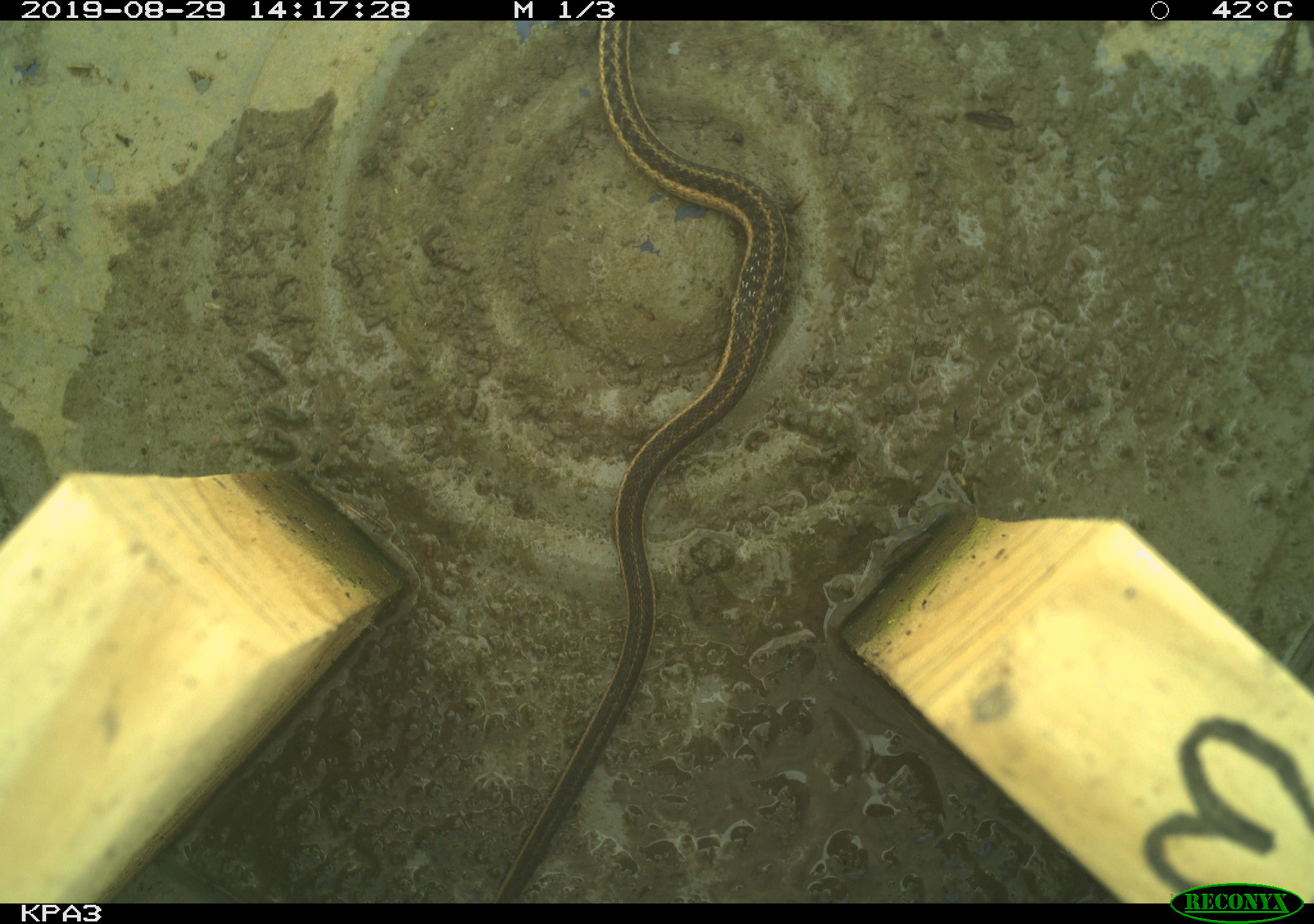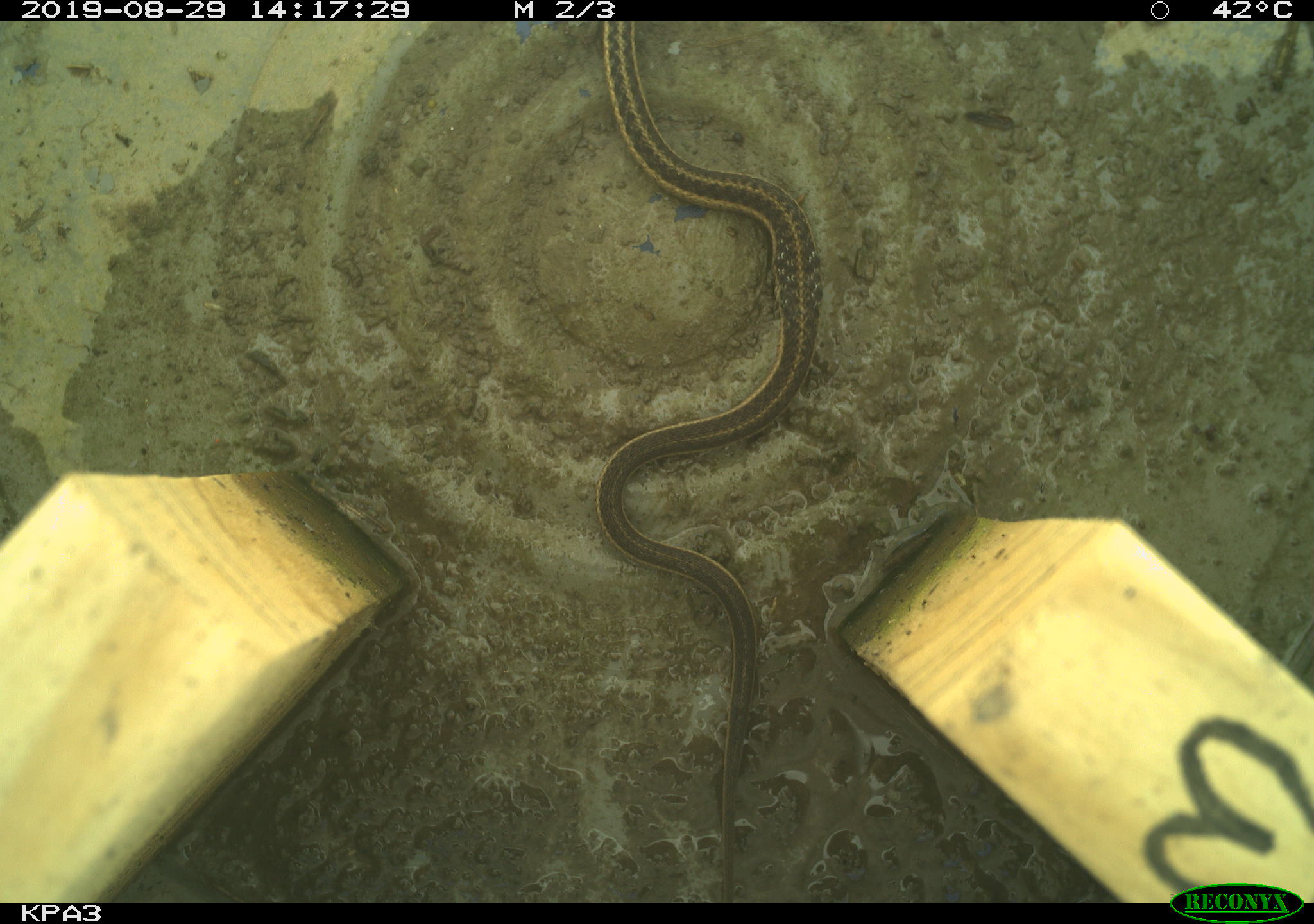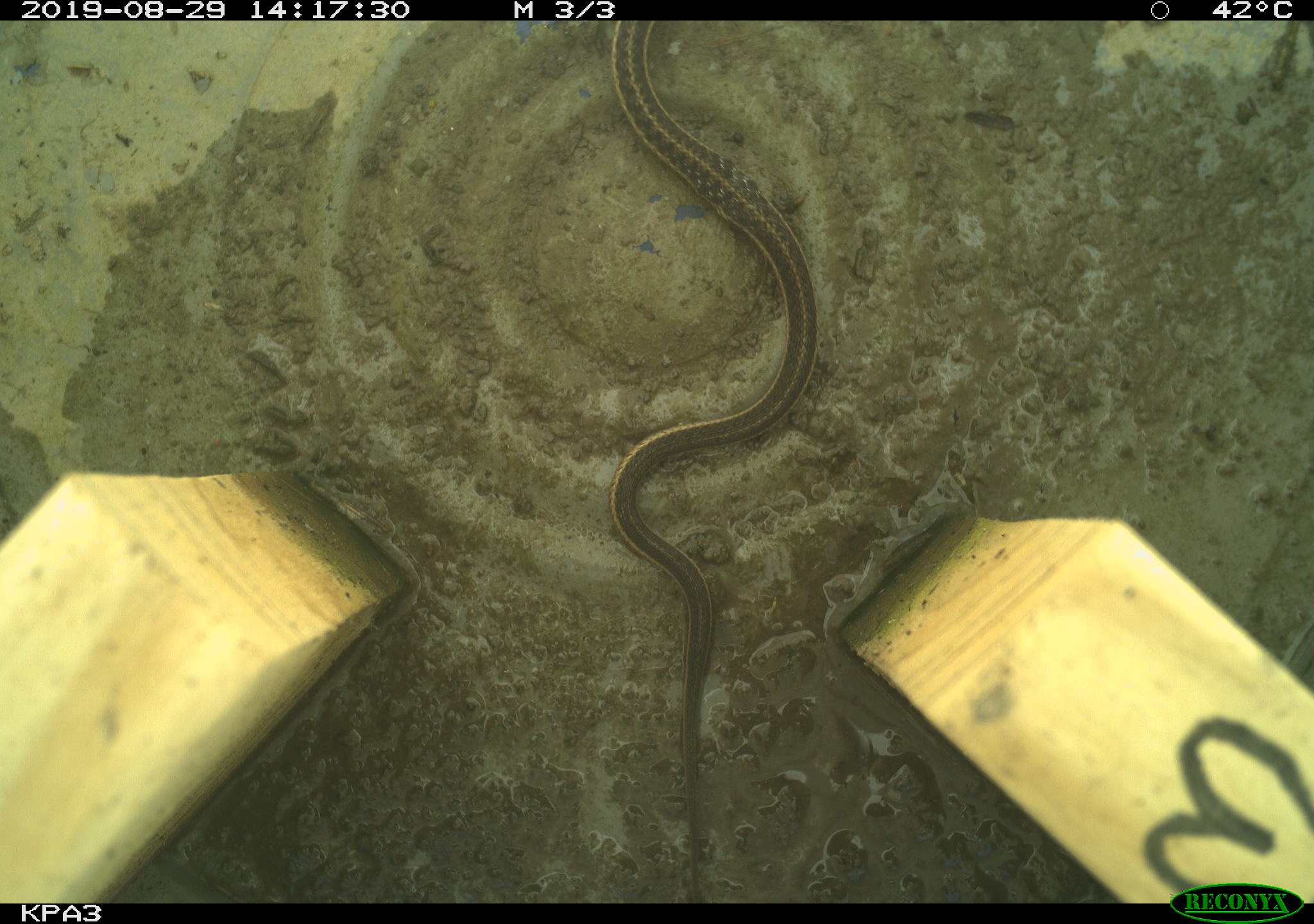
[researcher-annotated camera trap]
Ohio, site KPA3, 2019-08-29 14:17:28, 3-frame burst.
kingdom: Animalia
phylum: Chordata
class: Reptilia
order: Squamata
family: Colubridae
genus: Thamnophis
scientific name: Thamnophis sirtalis sirtalis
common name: eastern gartersnake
Eastern gartersnake (Thamnophis sirtalis sirtalis).